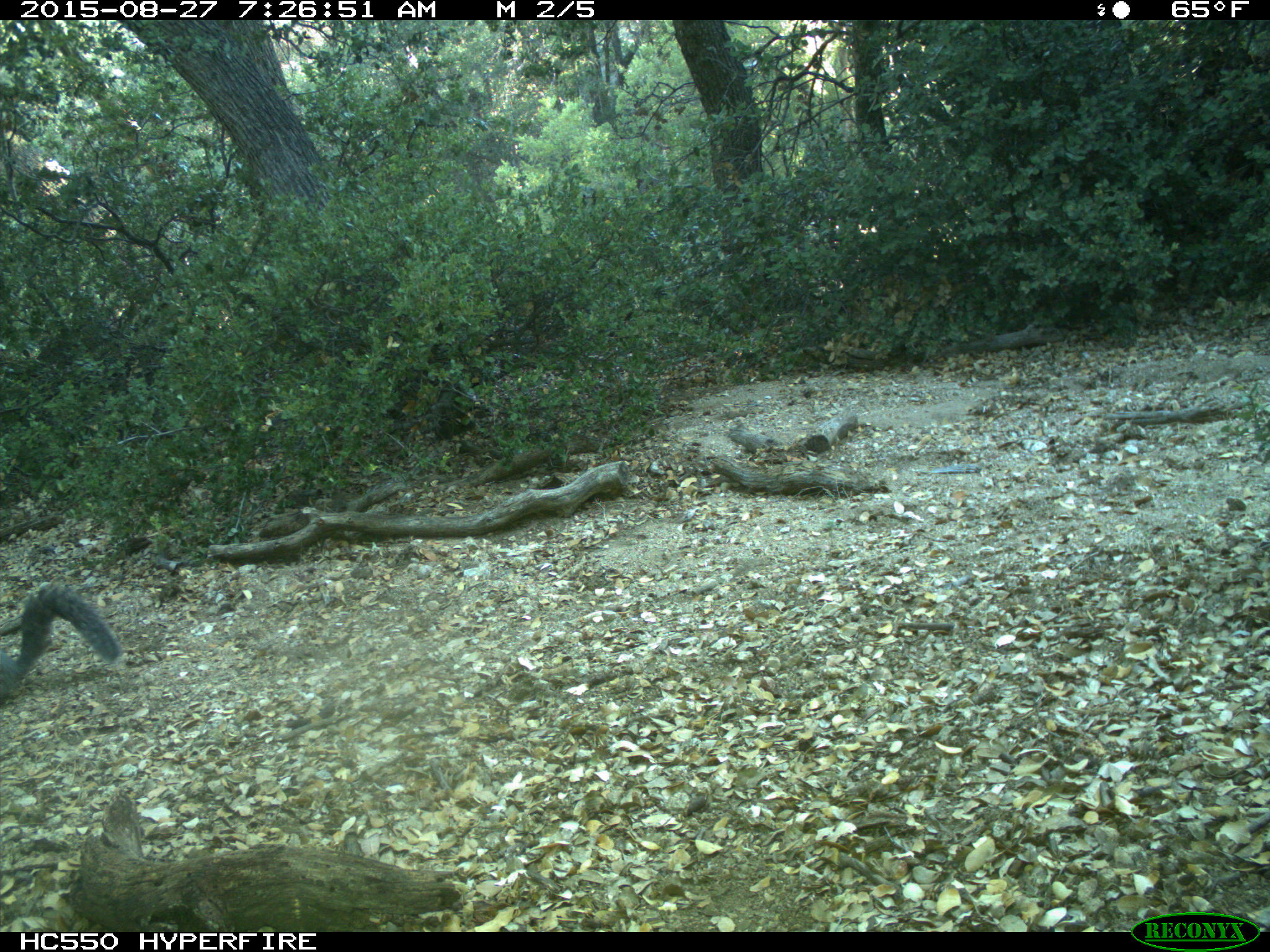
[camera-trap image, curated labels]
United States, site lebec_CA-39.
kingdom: Animalia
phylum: Chordata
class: Mammalia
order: Rodentia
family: Sciuridae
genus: Sciurus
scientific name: Sciurus carolinensis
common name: eastern gray squirrel